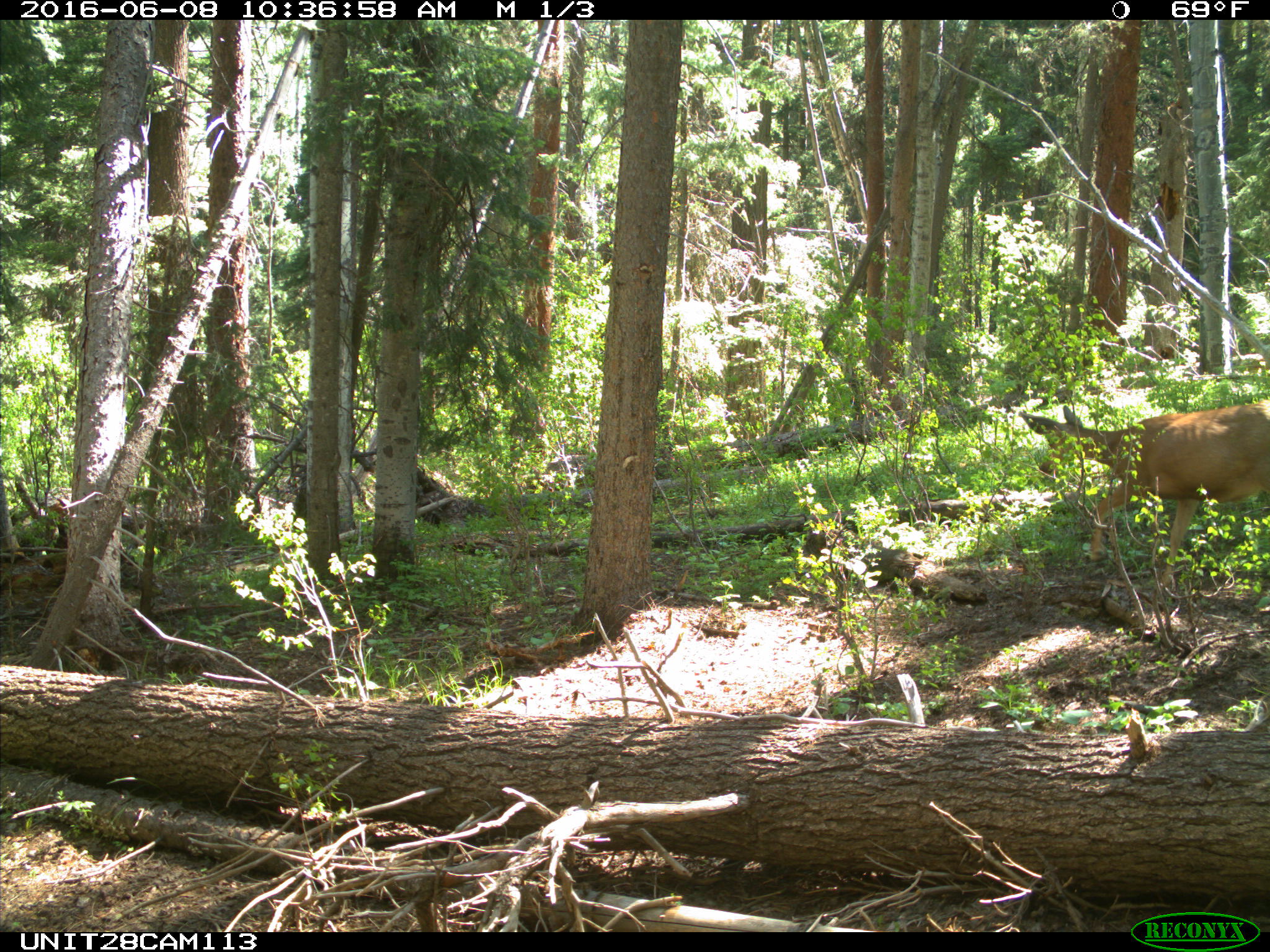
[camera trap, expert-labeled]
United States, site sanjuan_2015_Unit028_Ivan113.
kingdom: Animalia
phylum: Chordata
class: Mammalia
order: Artiodactyla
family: Cervidae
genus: Odocoileus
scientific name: Odocoileus hemionus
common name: mule deer